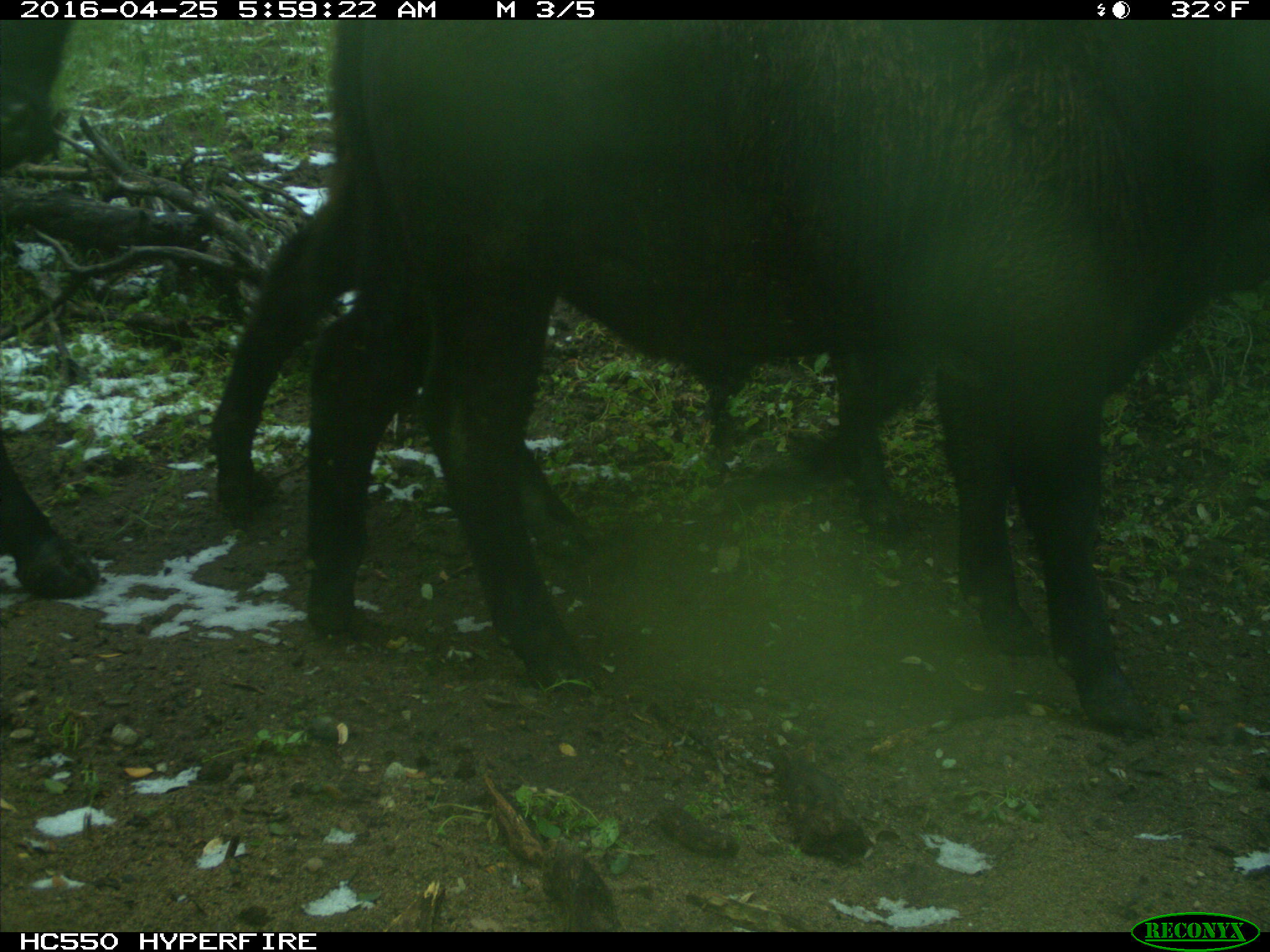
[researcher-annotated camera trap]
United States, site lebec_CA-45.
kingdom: Animalia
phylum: Chordata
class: Mammalia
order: Artiodactyla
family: Bovidae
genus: Bos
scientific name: Bos taurus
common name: domestic cow